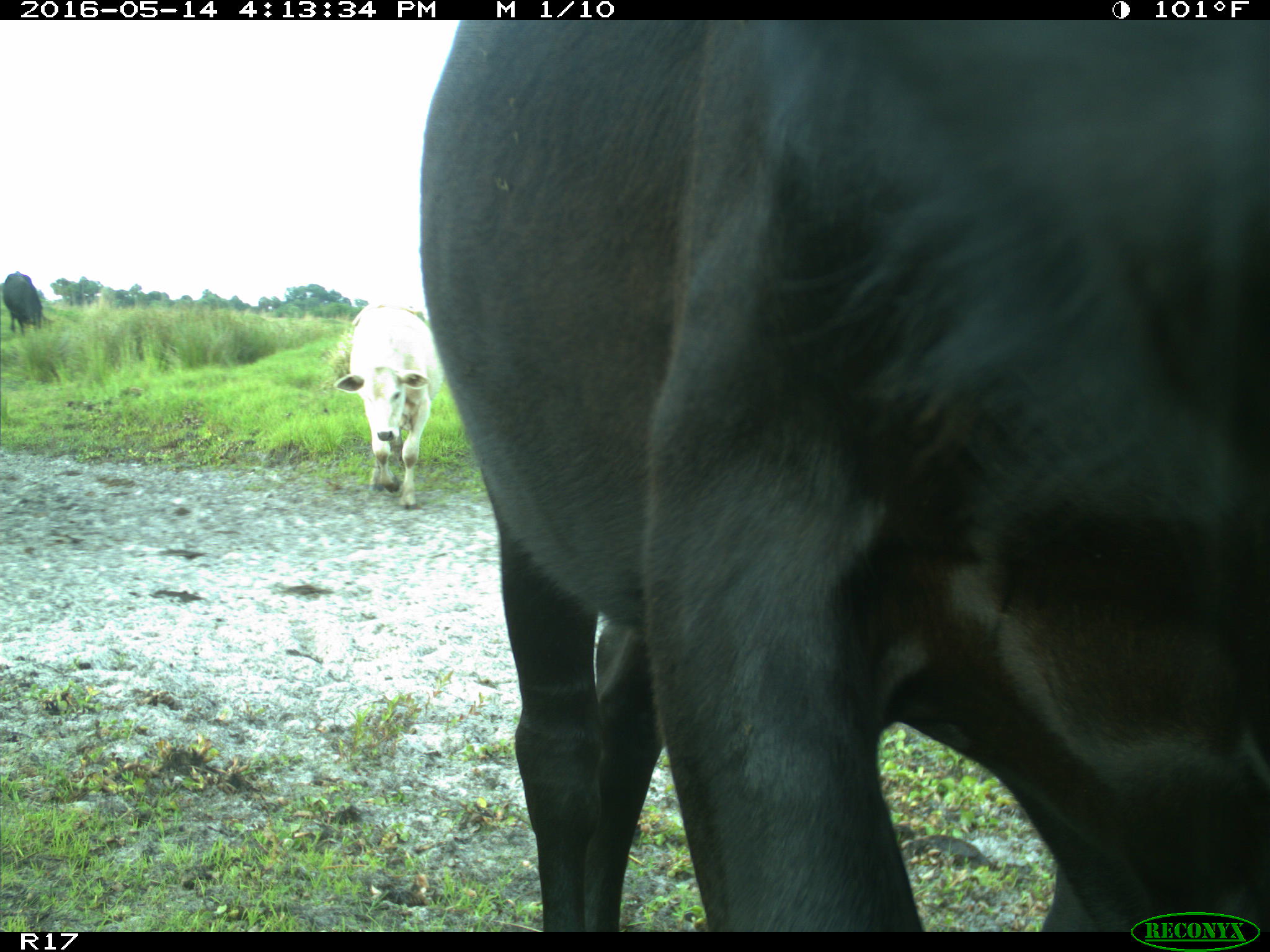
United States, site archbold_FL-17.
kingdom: Animalia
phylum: Chordata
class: Mammalia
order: Artiodactyla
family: Bovidae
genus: Bos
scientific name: Bos taurus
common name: domestic cow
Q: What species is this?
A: Bos taurus (domestic cow).